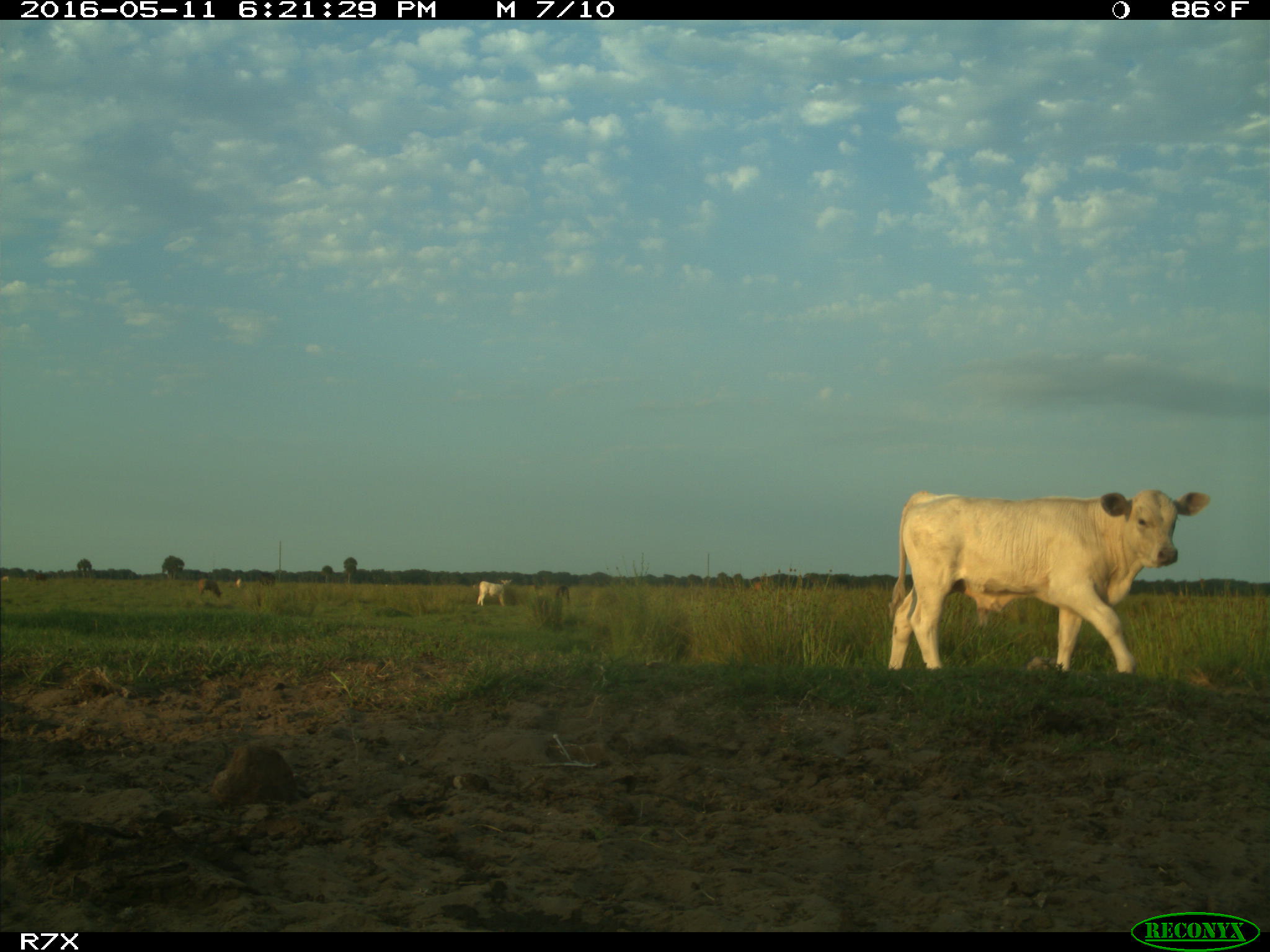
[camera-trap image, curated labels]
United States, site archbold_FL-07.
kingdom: Animalia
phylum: Chordata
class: Mammalia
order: Artiodactyla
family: Bovidae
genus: Bos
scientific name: Bos taurus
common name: domestic cow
Bos taurus (domestic cow).